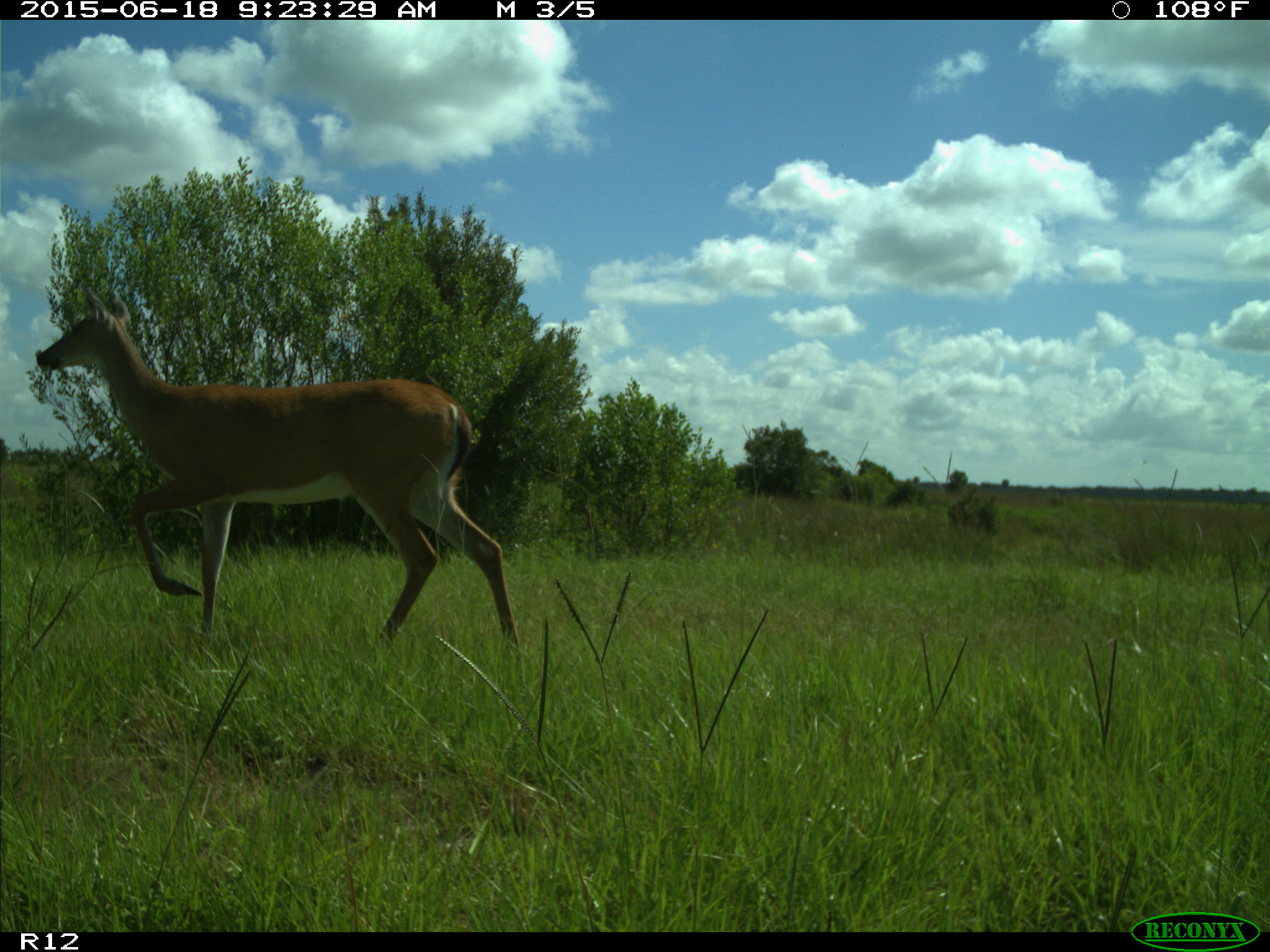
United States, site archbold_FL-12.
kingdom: Animalia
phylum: Chordata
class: Mammalia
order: Artiodactyla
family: Cervidae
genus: Odocoileus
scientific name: Odocoileus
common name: deer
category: unidentified deer